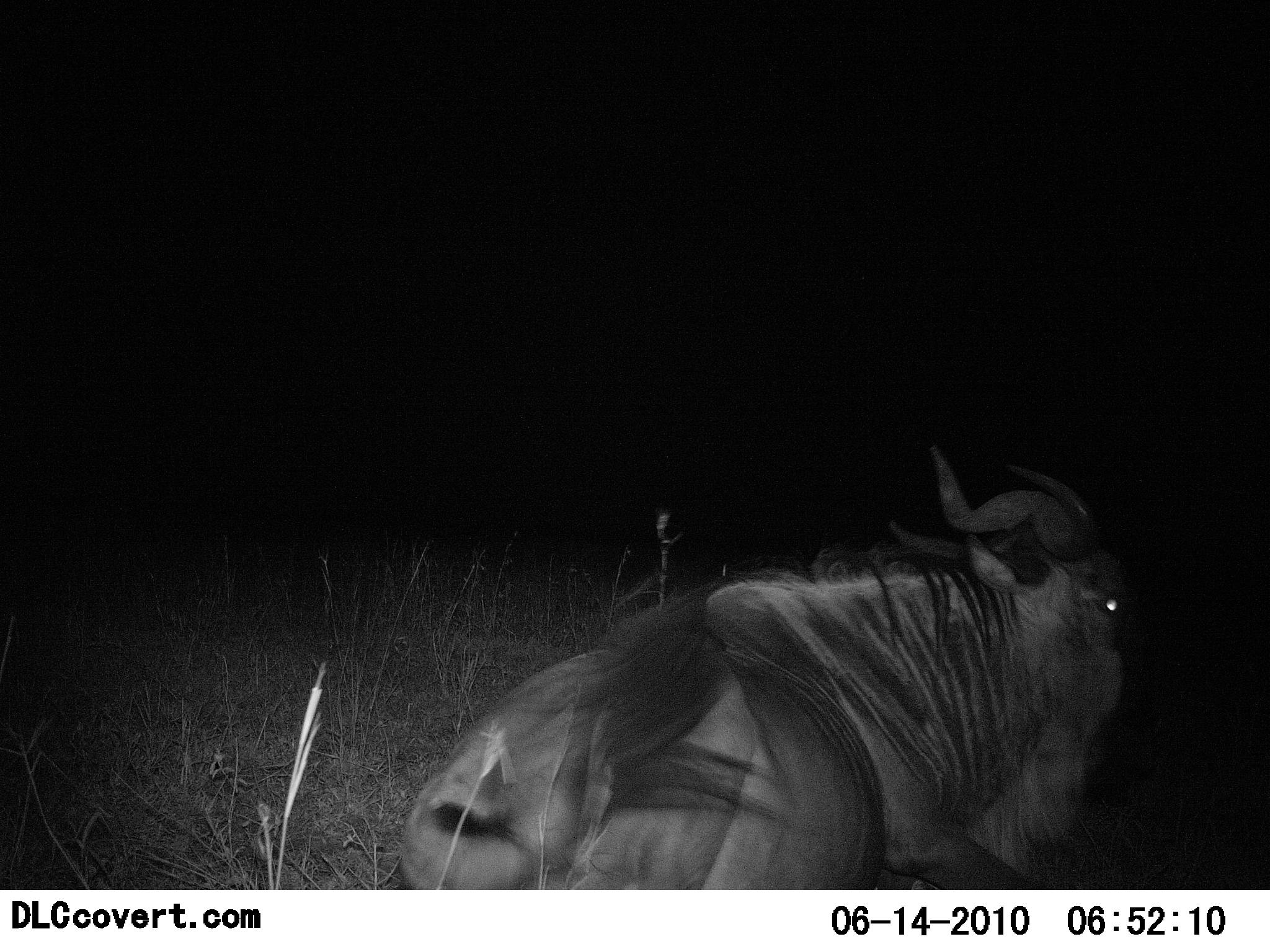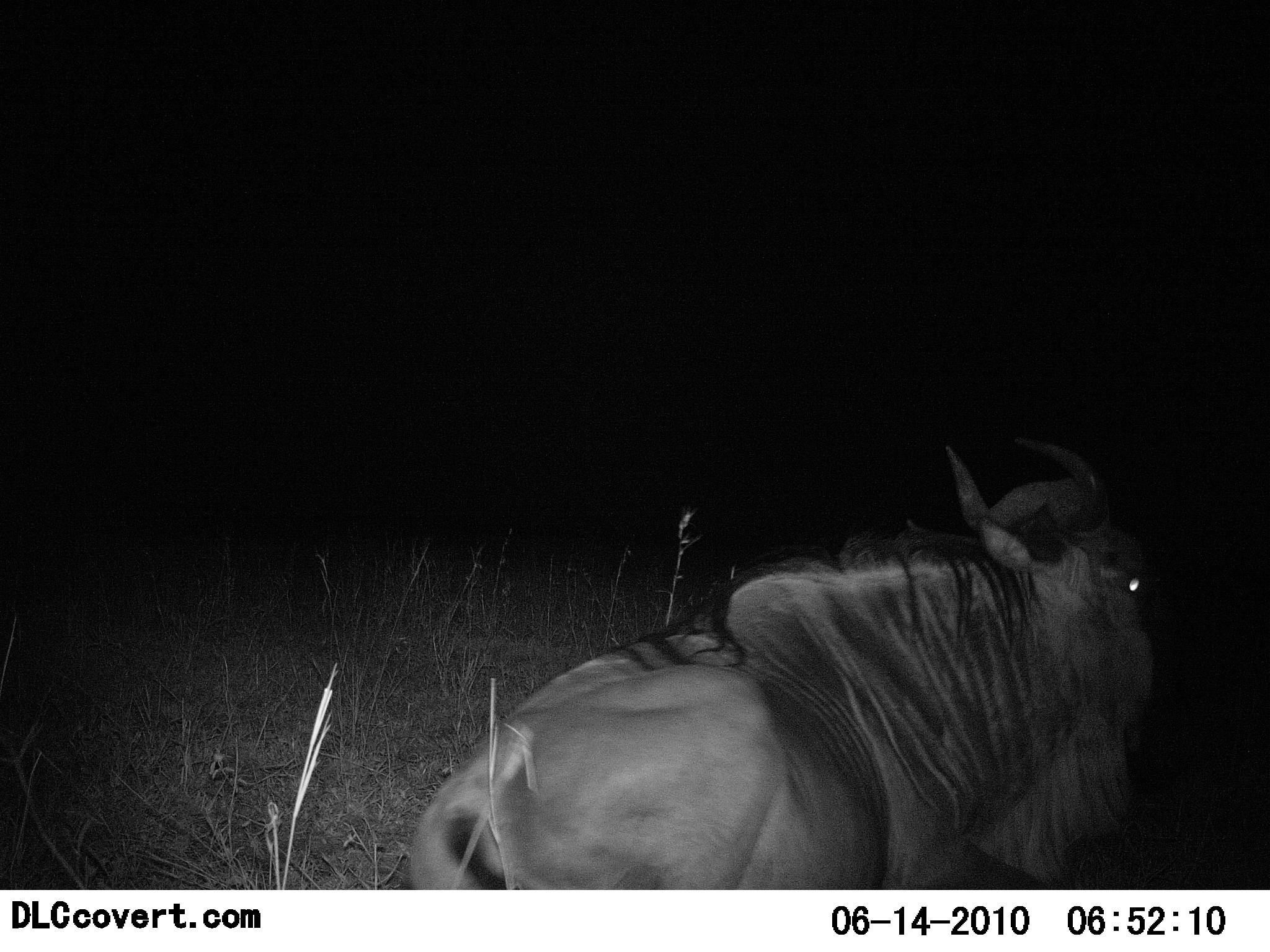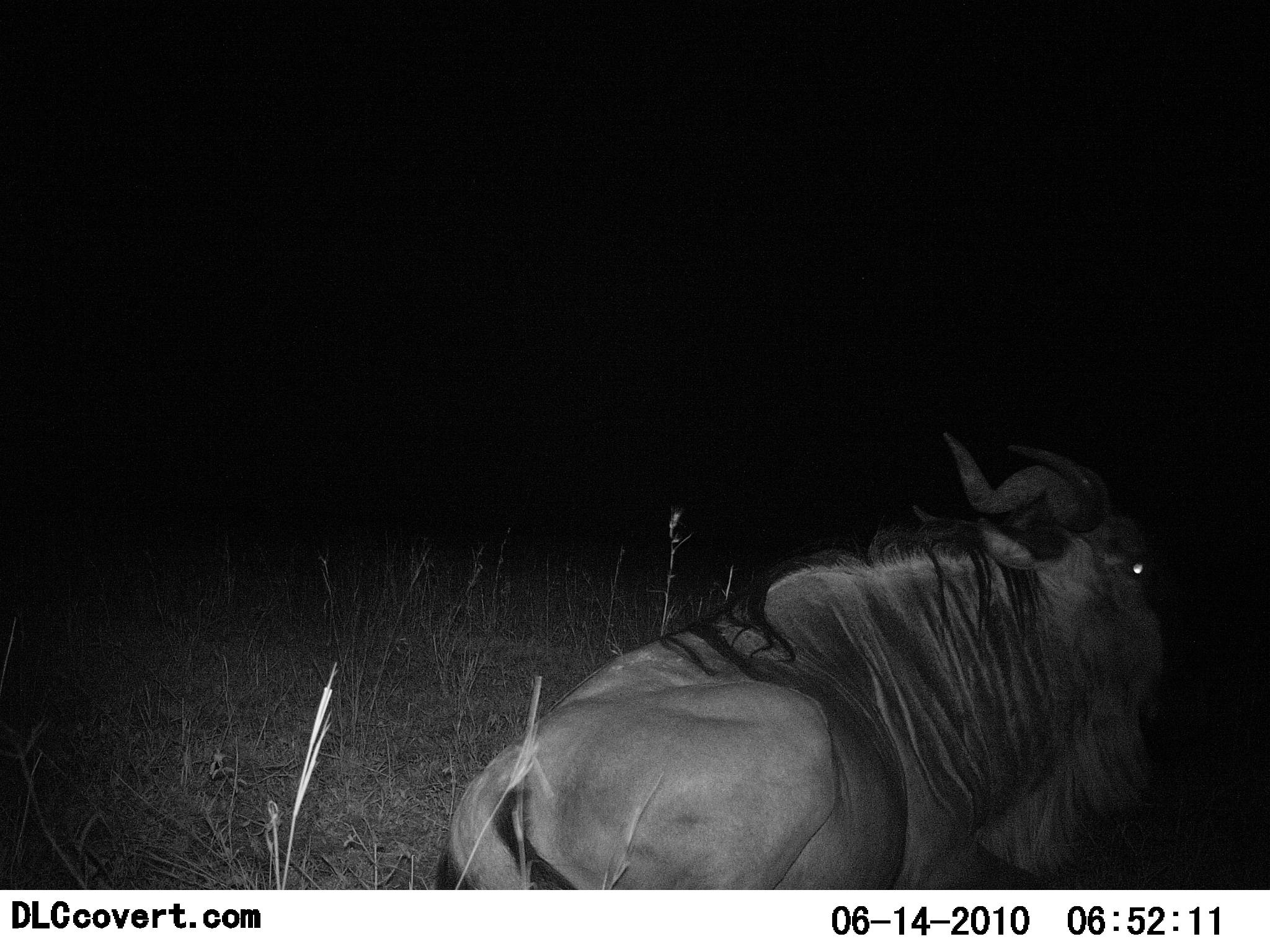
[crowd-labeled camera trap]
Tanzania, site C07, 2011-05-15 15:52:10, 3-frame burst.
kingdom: Animalia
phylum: Chordata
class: Mammalia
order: Artiodactyla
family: Bovidae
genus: Connochaetes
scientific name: Connochaetes taurinus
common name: blue wildebeest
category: wildebeest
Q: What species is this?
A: Wildebeest (blue wildebeest) (Connochaetes taurinus).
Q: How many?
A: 1.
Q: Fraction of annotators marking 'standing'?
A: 7%.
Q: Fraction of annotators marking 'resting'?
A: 86%.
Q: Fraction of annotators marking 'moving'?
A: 7%.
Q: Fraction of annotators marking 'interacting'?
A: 0%.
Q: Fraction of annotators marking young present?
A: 0%.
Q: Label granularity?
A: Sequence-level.